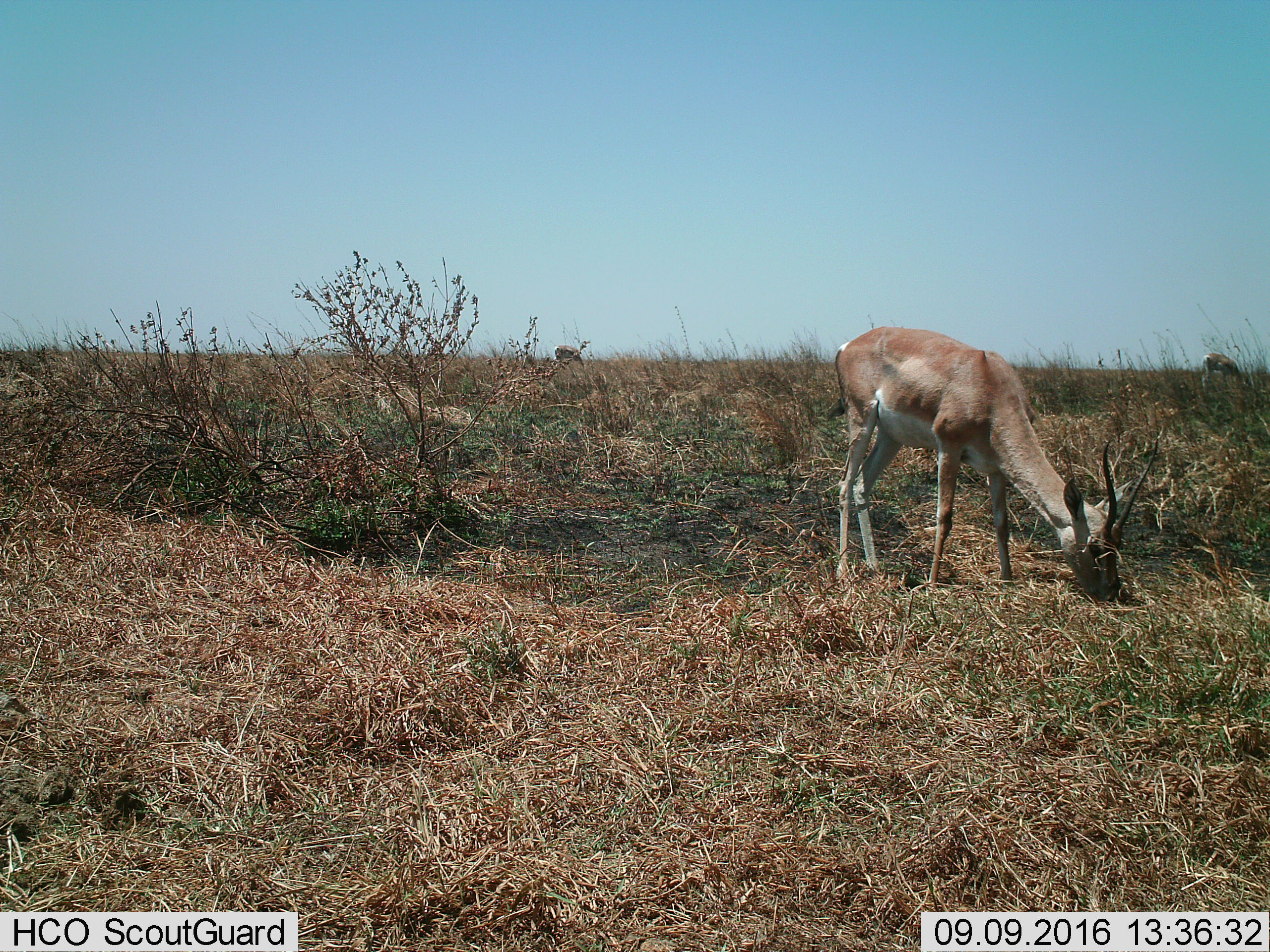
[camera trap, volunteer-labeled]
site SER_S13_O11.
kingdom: Animalia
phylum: Chordata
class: Mammalia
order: Artiodactyla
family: Bovidae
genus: Nanger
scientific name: Nanger granti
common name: grant's gazelle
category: gazellegrants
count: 3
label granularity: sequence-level